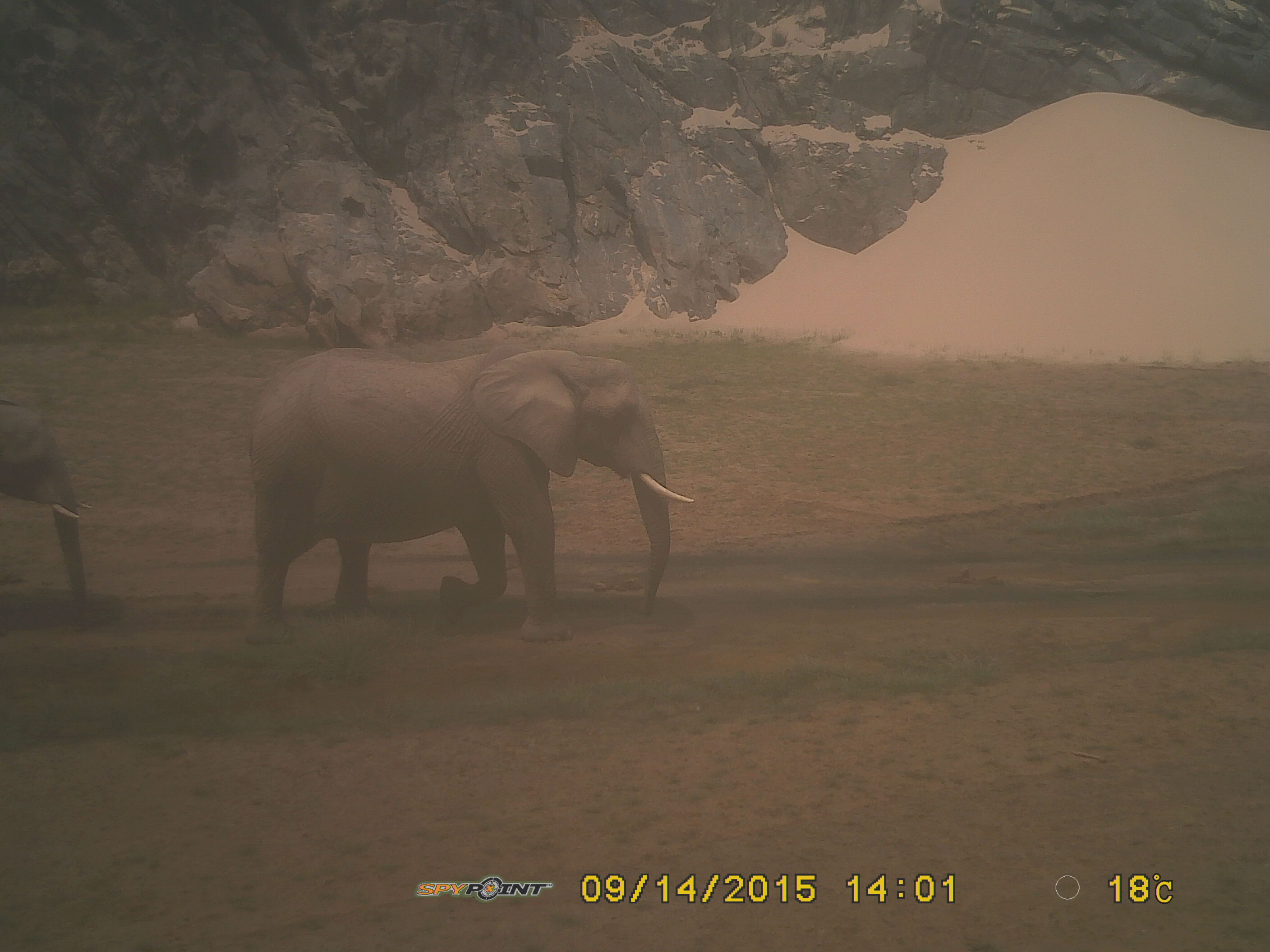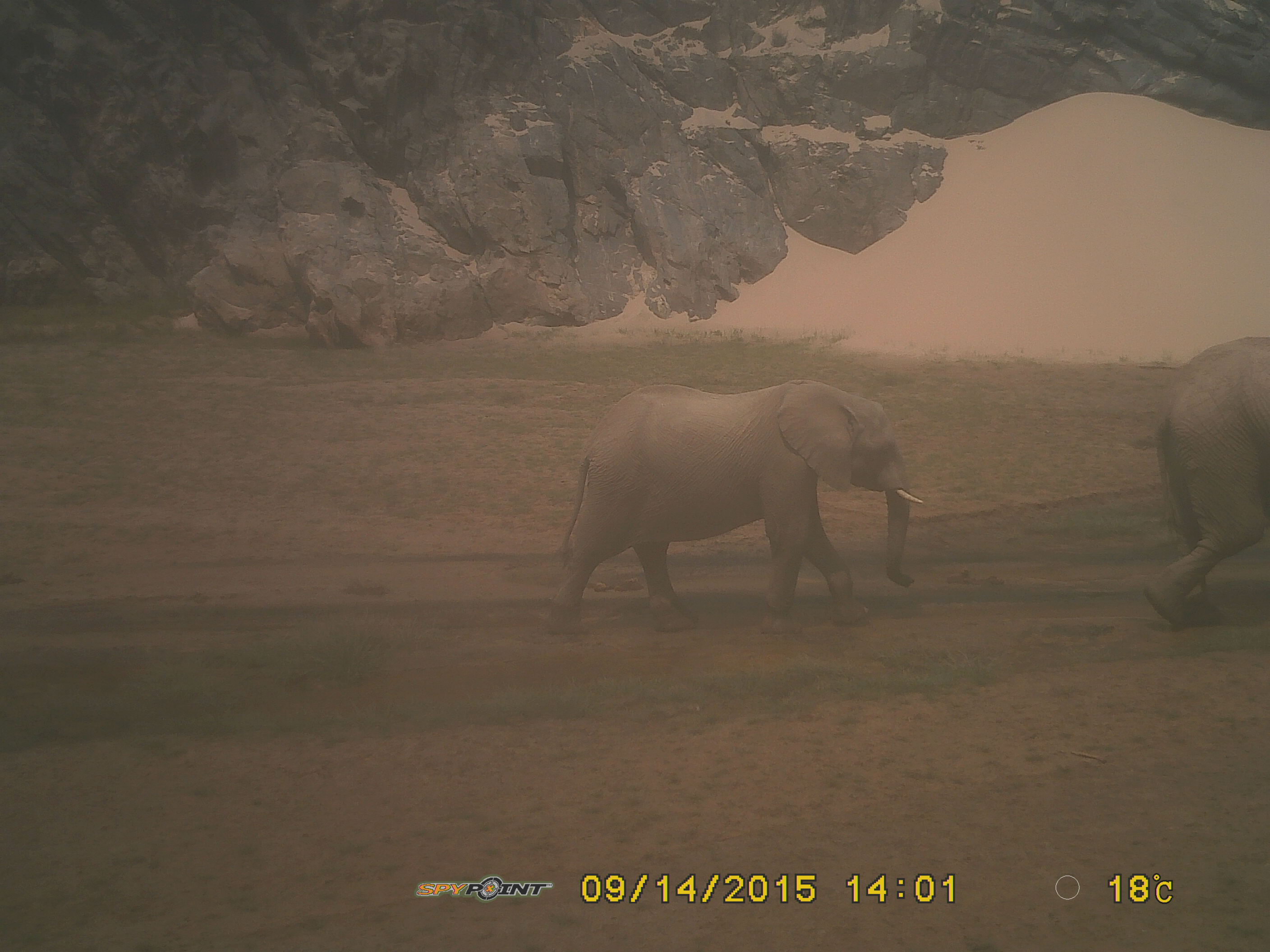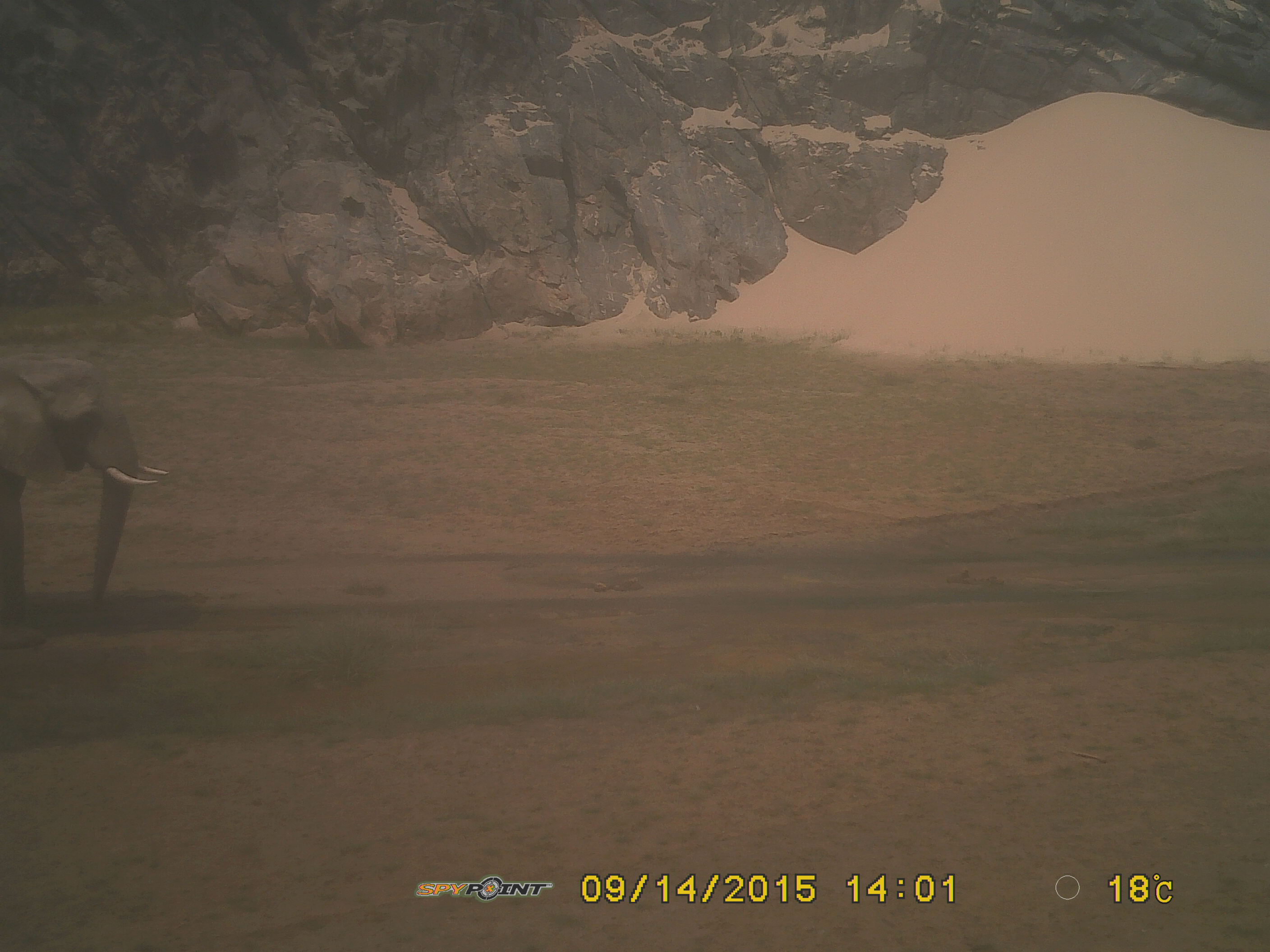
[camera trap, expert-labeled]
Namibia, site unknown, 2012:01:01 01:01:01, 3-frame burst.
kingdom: Animalia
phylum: Chordata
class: Mammalia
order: Proboscidea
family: Elephantidae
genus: Loxodonta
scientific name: Loxodonta africana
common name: african elephant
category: loxodanta africana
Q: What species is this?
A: Loxodanta africana (african elephant) (Loxodonta africana).